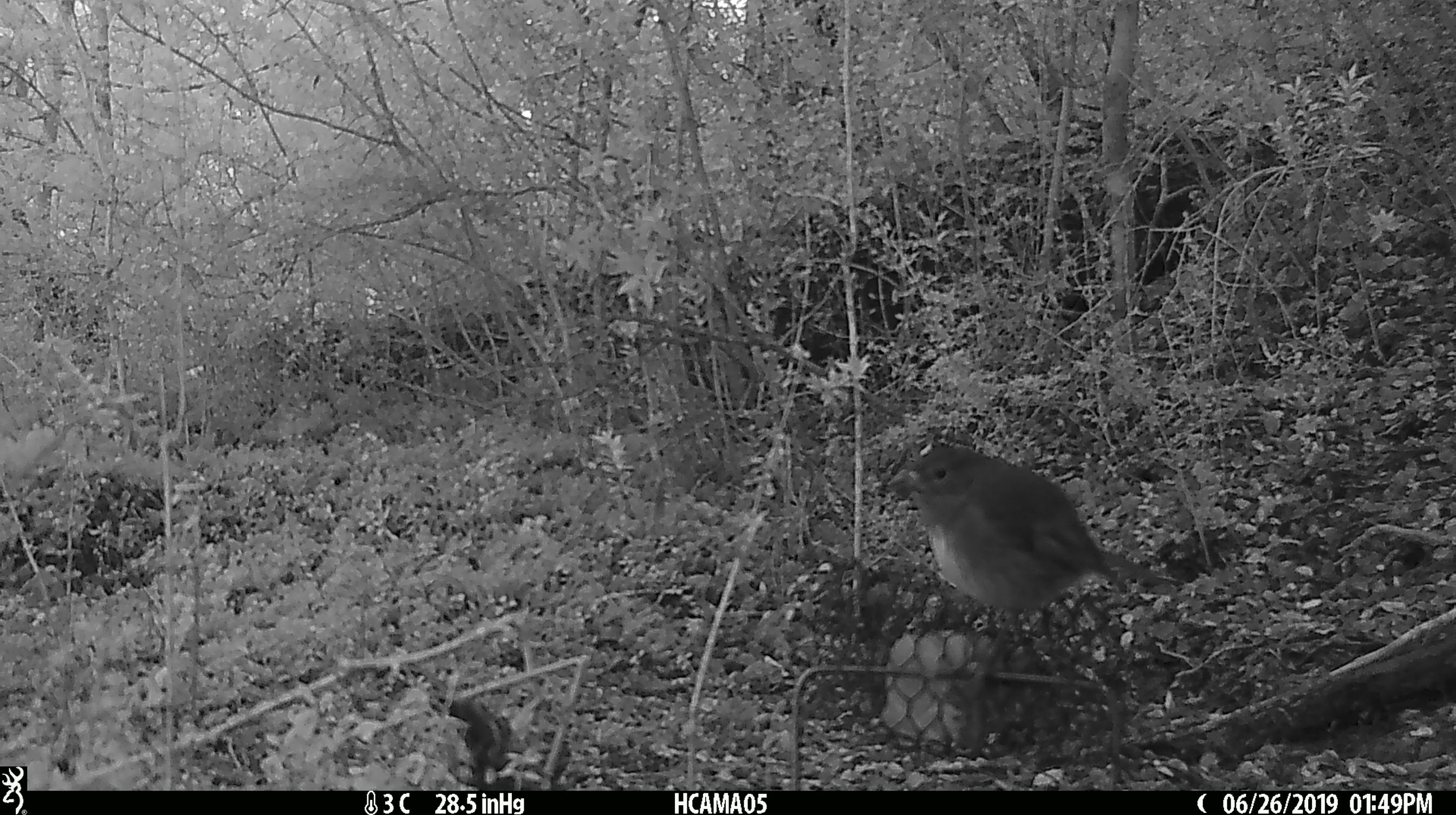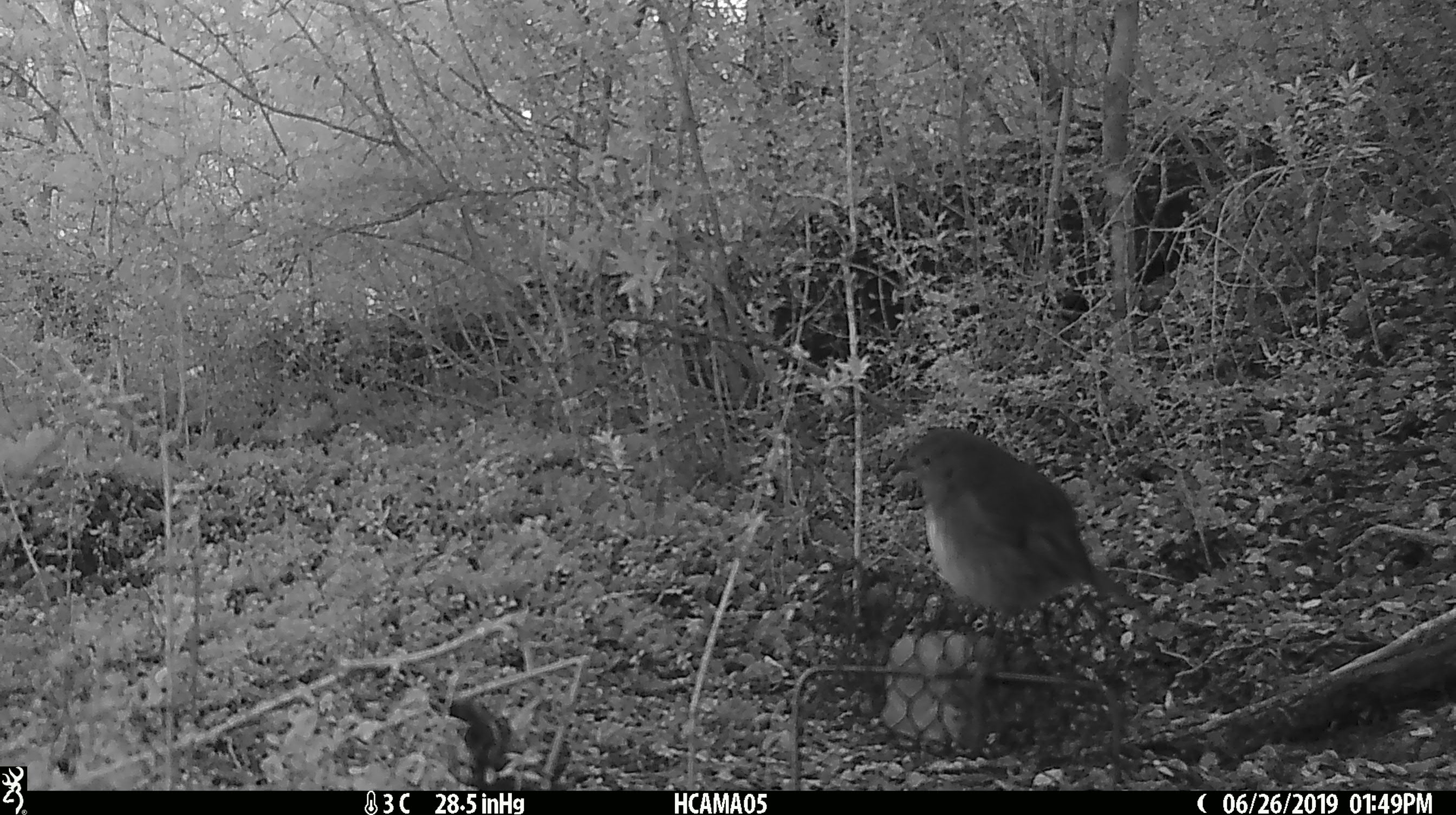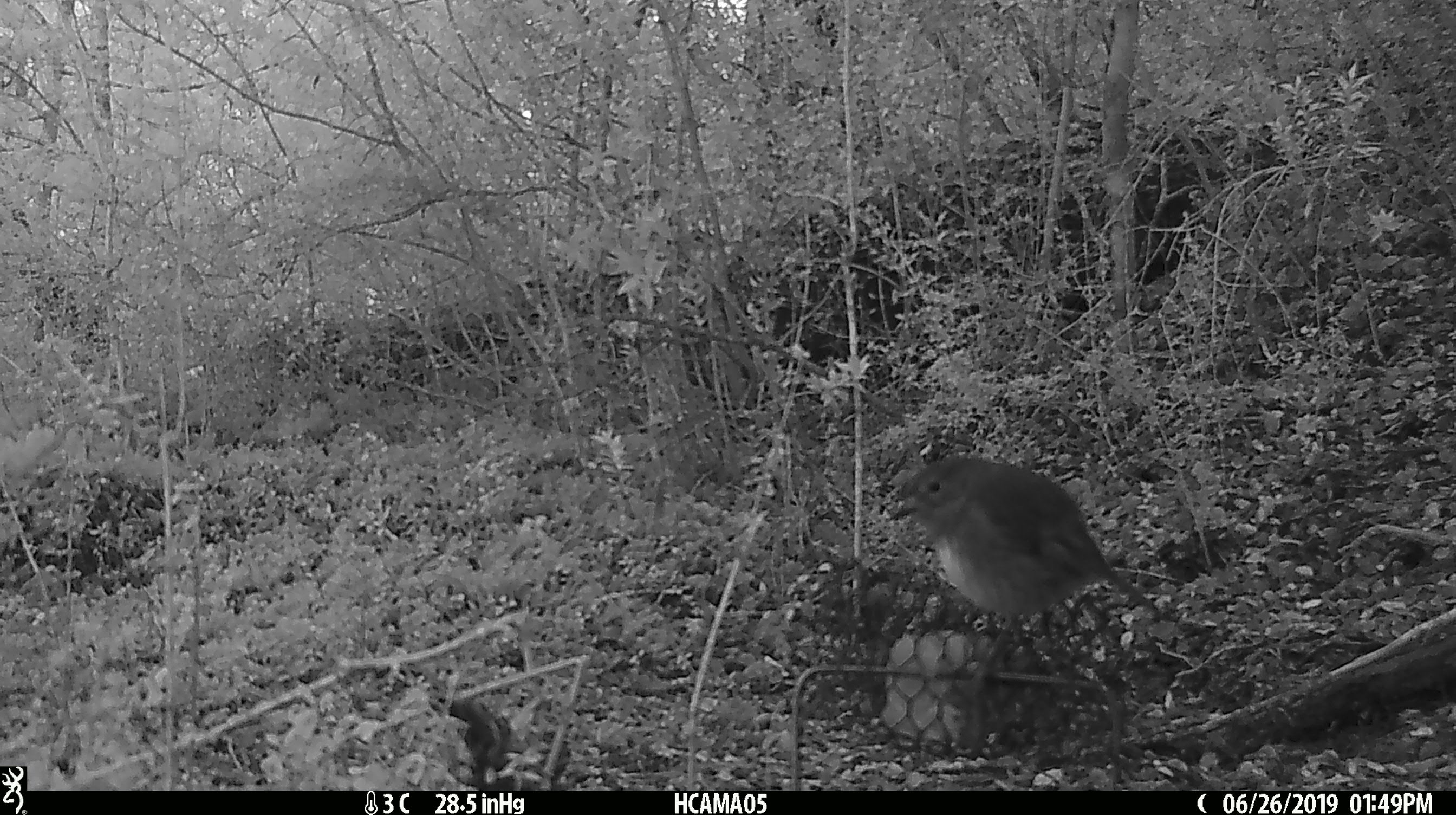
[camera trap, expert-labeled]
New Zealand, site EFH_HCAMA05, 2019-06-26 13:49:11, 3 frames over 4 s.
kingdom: Animalia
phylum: Chordata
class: Aves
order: Passeriformes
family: Petroicidae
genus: Petroica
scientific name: Petroica australis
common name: new zealand robin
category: robin